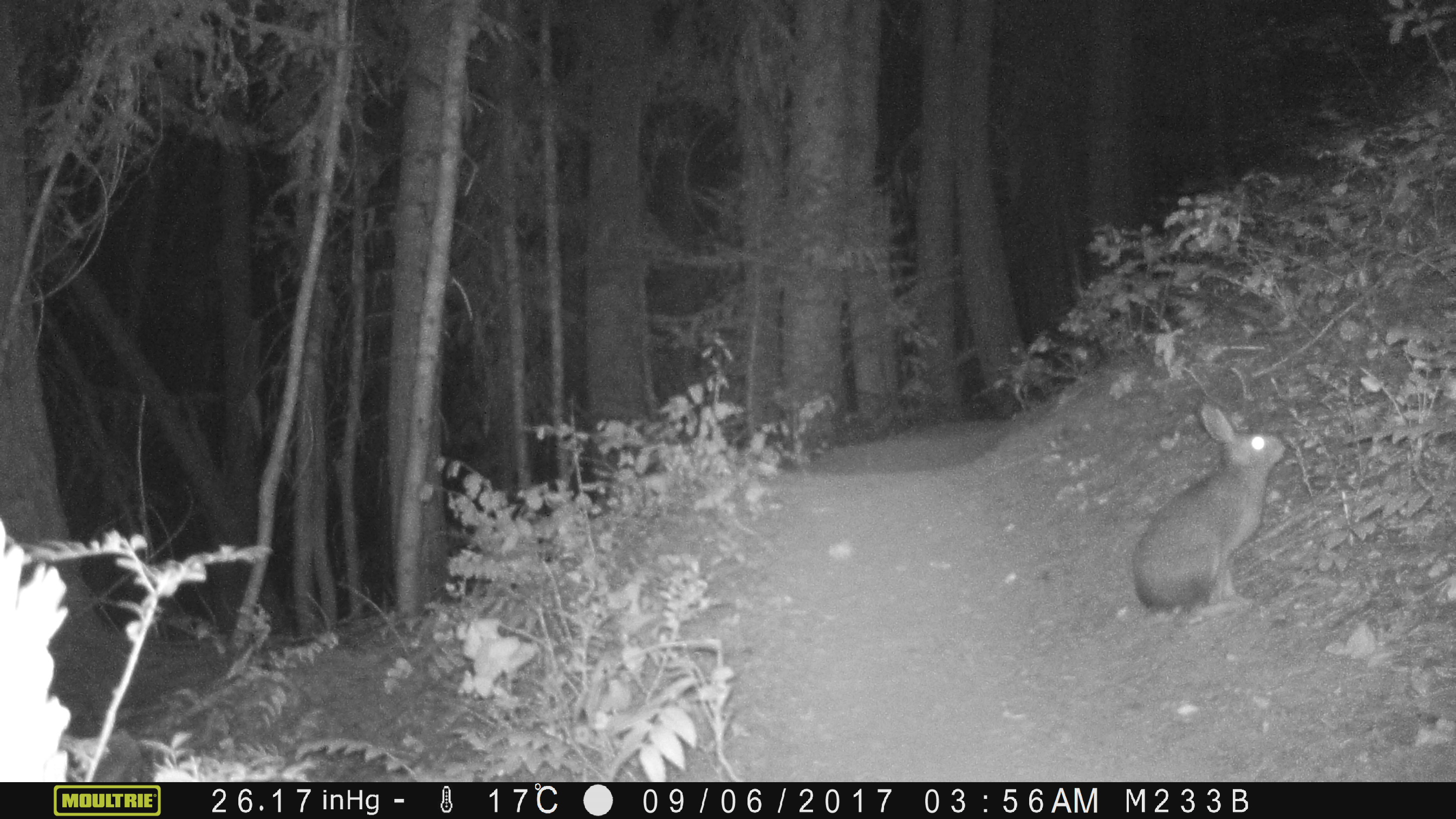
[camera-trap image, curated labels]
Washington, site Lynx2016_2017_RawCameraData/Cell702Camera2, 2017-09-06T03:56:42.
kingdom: Animalia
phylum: Chordata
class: Mammalia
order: Lagomorpha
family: Leporidae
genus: Lepus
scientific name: Lepus americanus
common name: snowshoe hare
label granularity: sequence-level